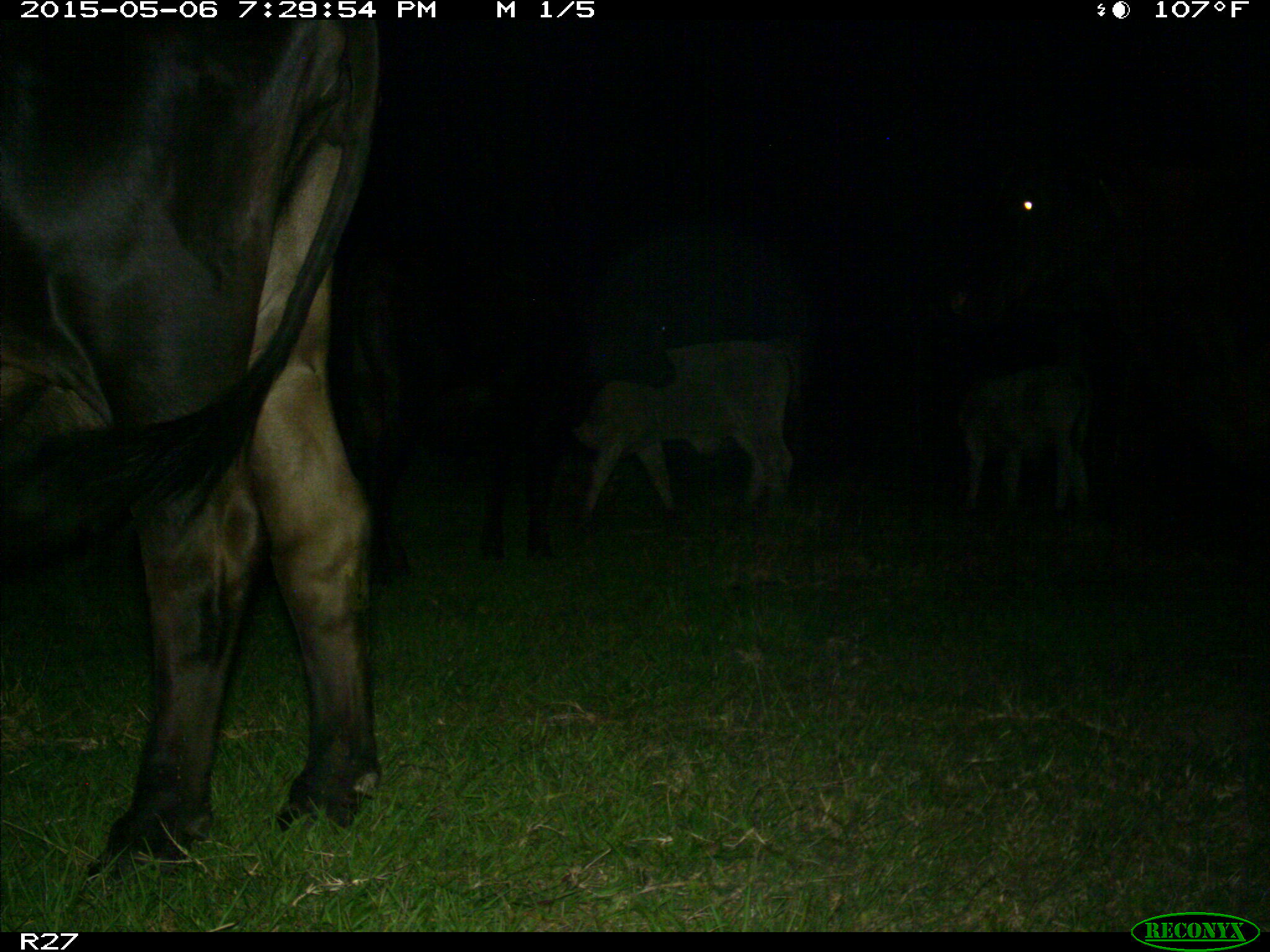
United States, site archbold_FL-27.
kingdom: Animalia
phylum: Chordata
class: Mammalia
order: Artiodactyla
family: Bovidae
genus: Bos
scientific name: Bos taurus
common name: domestic cow